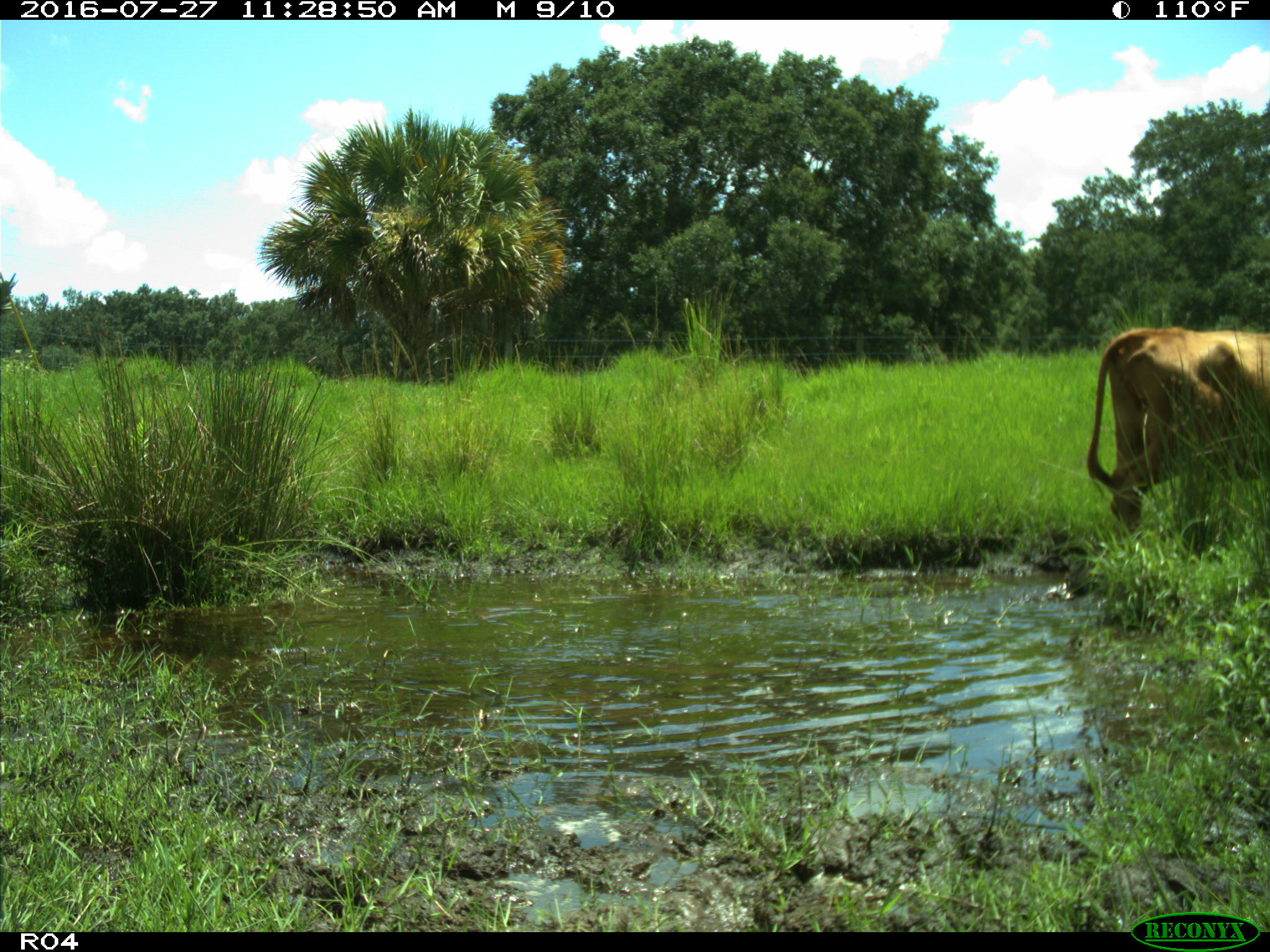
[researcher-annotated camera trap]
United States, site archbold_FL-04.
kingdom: Animalia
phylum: Chordata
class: Mammalia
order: Artiodactyla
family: Bovidae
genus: Bos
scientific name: Bos taurus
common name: domestic cow